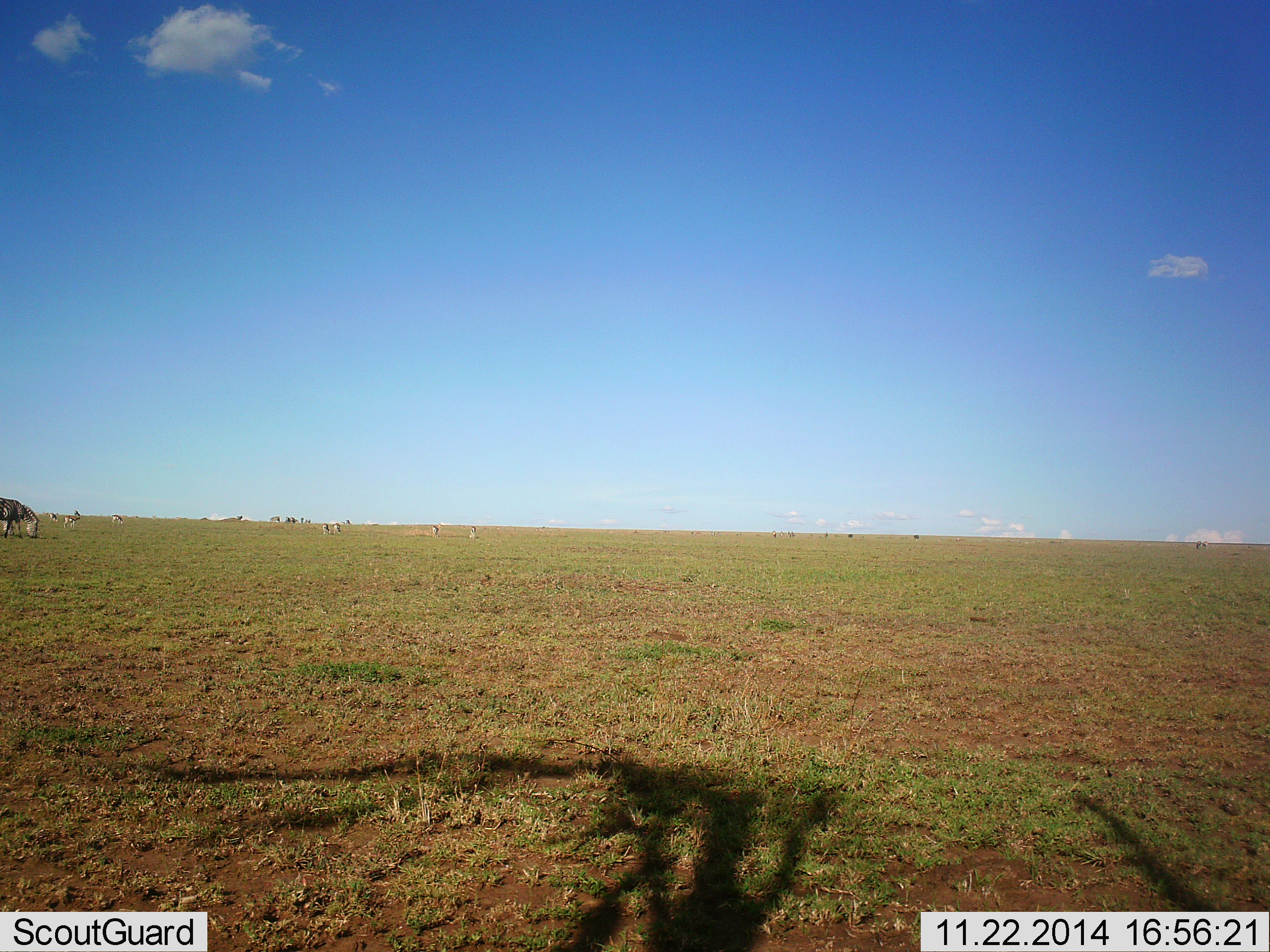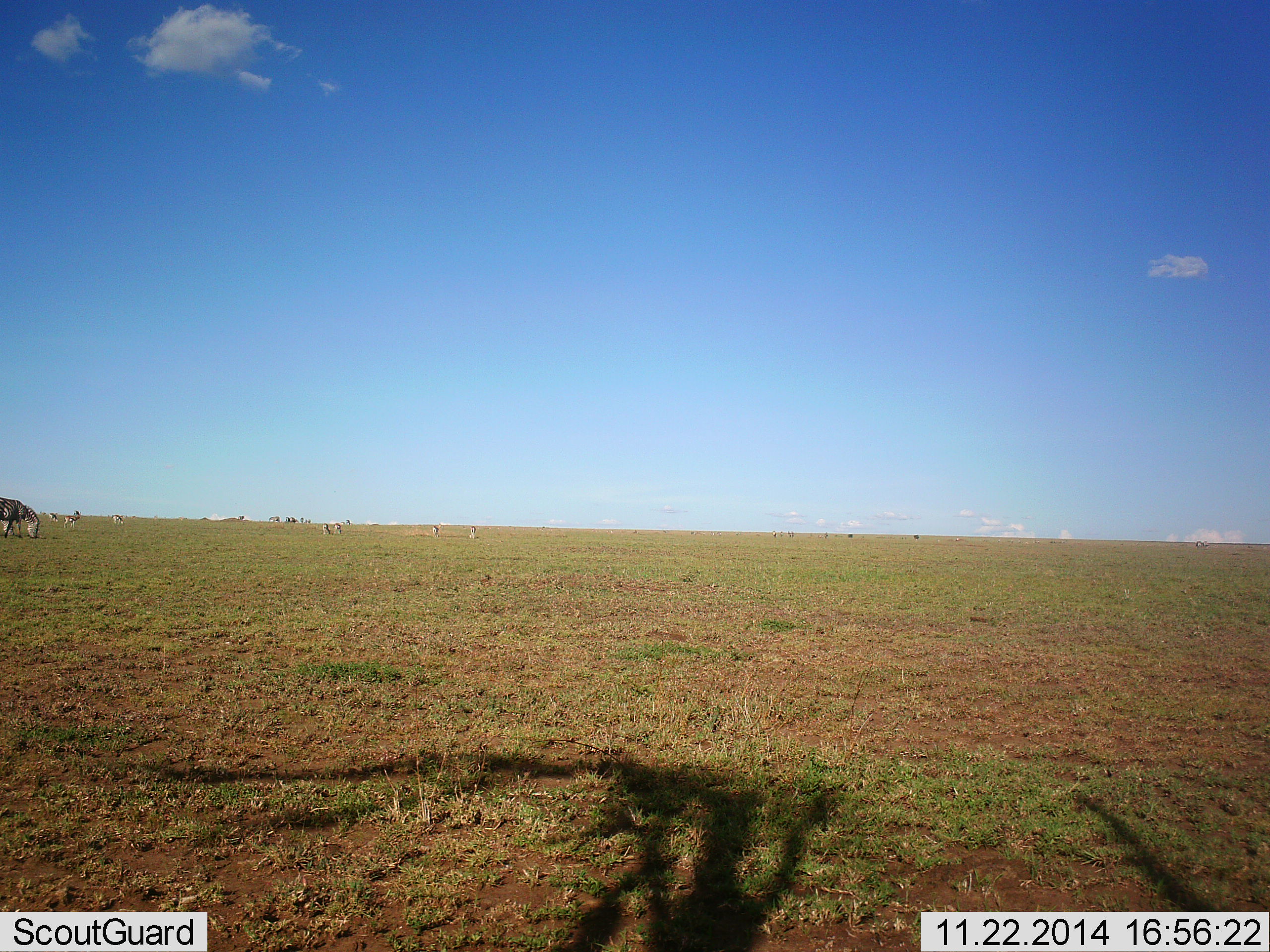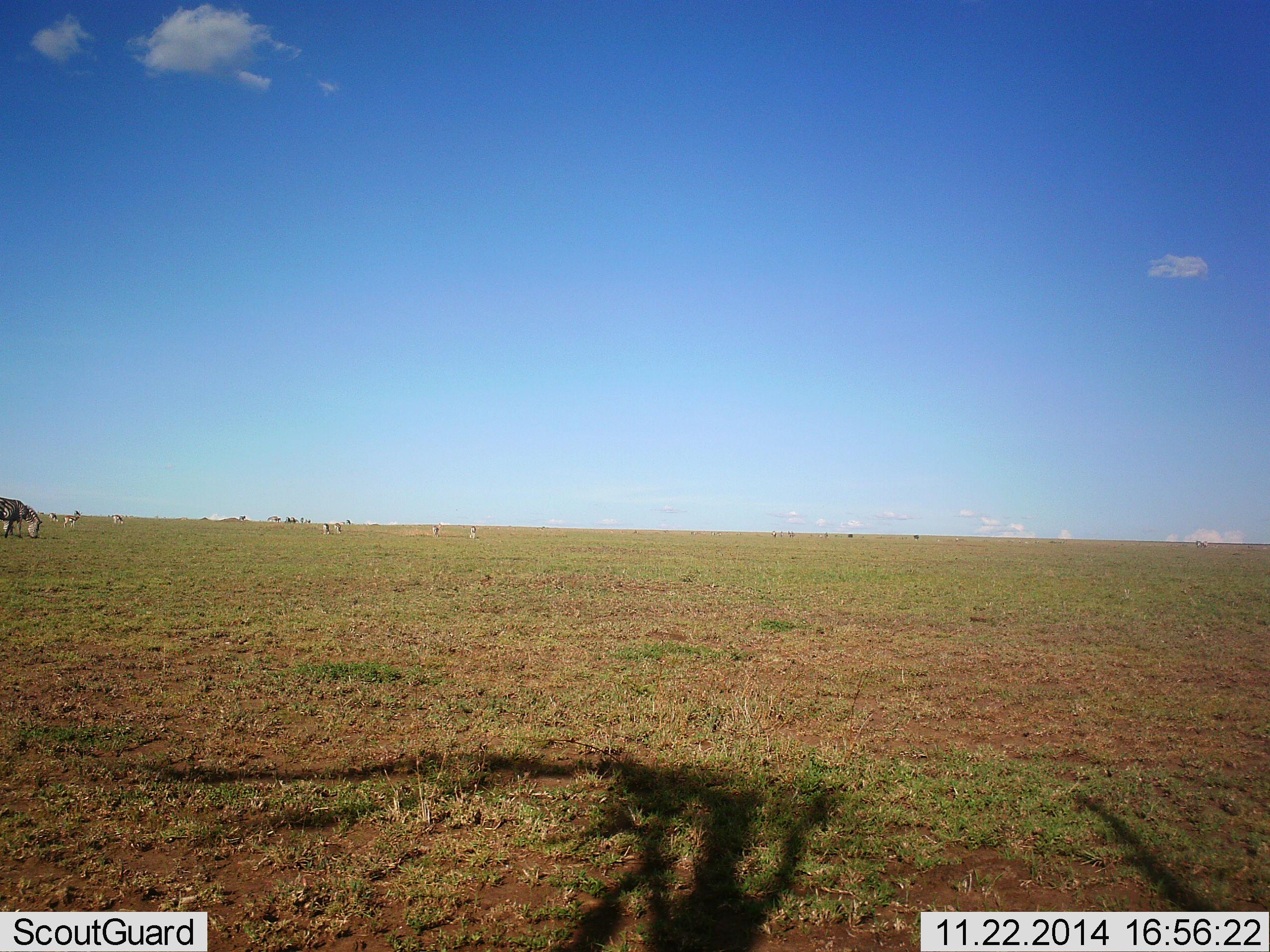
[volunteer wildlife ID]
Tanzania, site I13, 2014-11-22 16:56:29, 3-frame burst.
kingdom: Animalia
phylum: Chordata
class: Mammalia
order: Perissodactyla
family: Equidae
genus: Equus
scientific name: Equus quagga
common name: plains zebra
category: zebra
Zebra (plains zebra) (Equus quagga), count 8. Behavior (volunteer vote fractions): standing 27%, resting 0%, moving 9%, interacting 0%. Young present (vote fraction): 0%. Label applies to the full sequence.